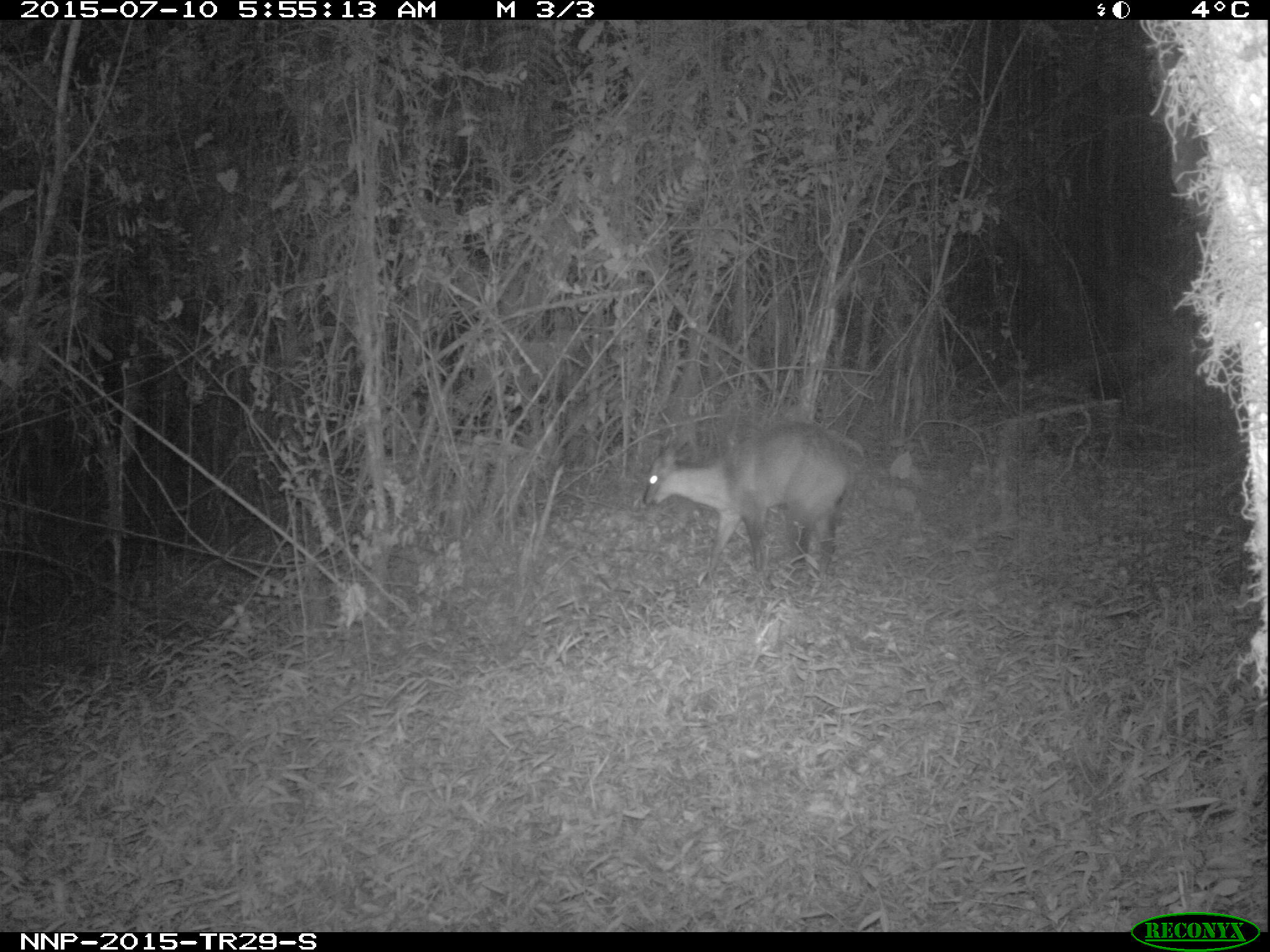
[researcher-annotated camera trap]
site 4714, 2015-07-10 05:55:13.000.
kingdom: Animalia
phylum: Chordata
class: Mammalia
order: Artiodactyla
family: Bovidae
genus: Cephalophus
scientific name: Cephalophus nigrifrons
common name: black-fronted duiker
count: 1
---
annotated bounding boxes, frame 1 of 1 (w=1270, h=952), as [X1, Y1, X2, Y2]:
cephalophus nigrifrons: [641, 418, 855, 586]